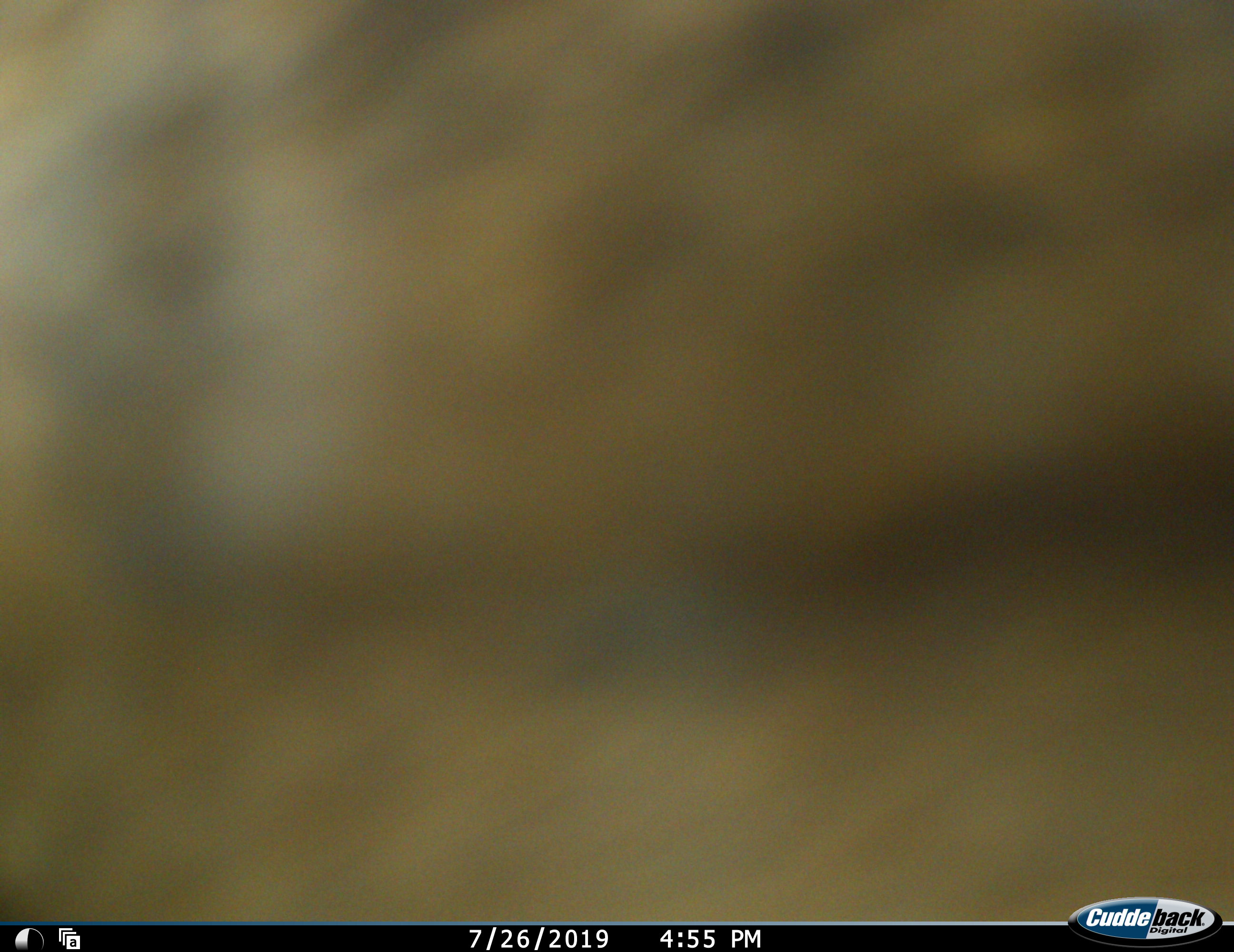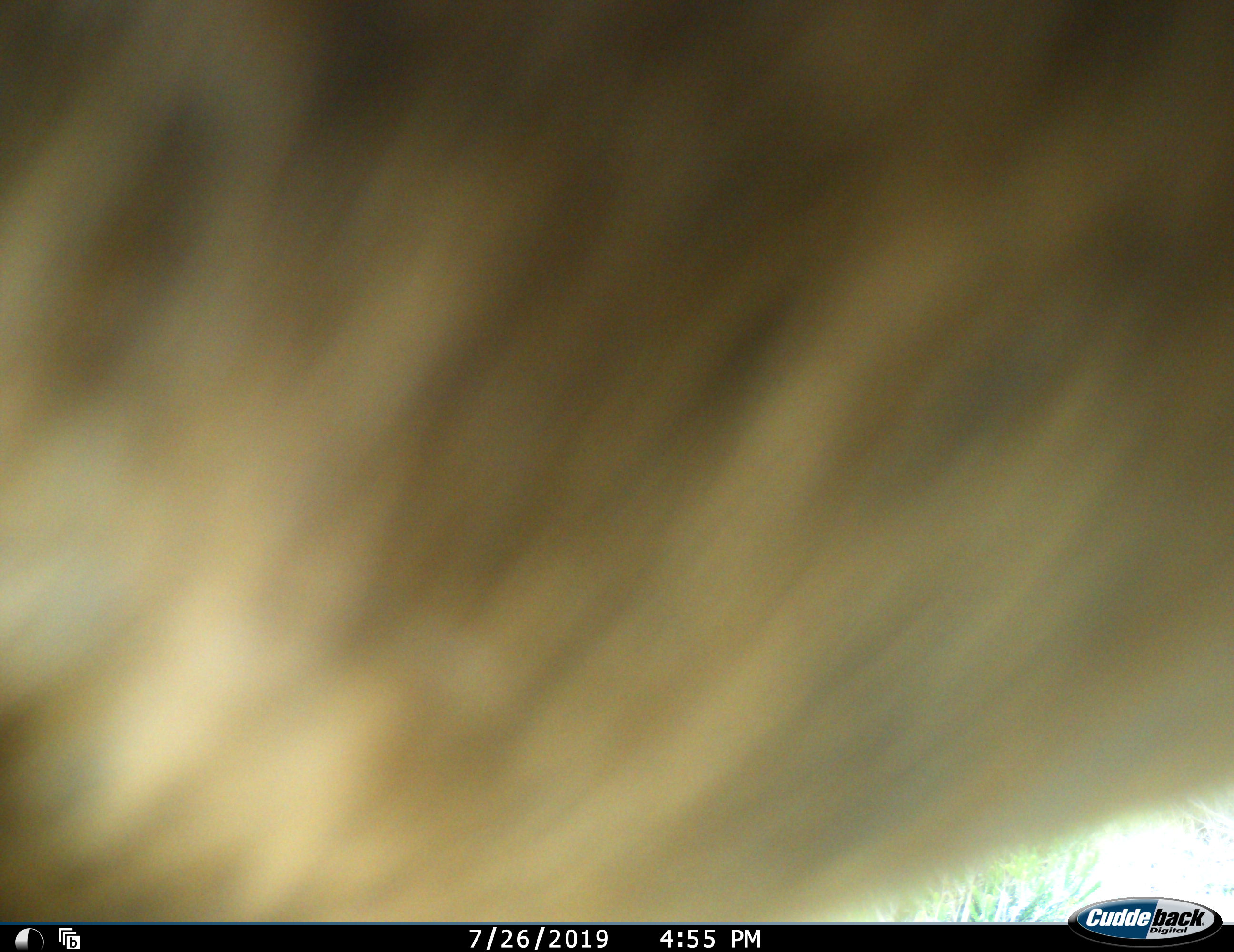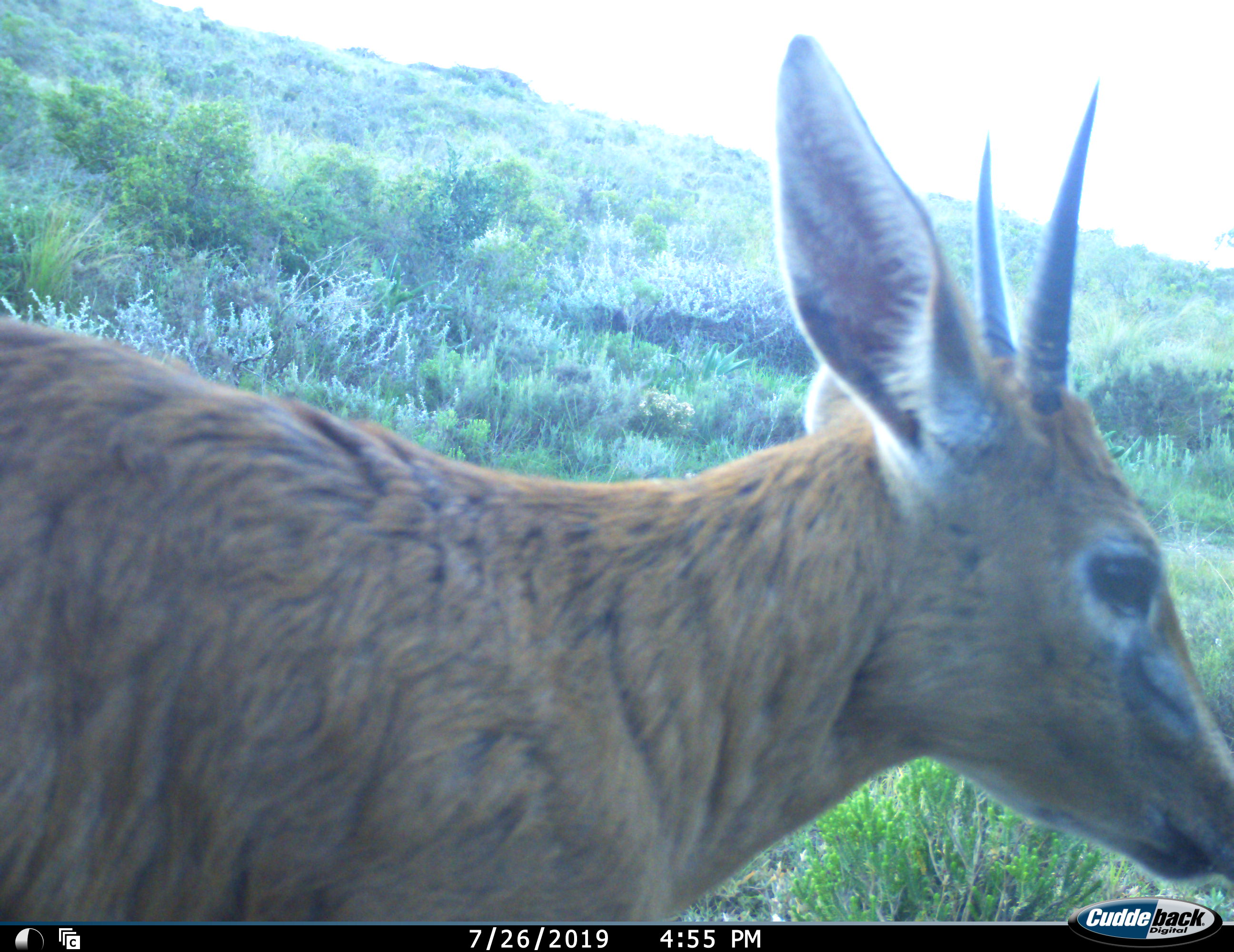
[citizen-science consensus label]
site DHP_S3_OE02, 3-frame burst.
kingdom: Animalia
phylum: Chordata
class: Mammalia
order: Artiodactyla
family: Bovidae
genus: Sylvicapra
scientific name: Sylvicapra grimmia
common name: common duiker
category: duikercommongrey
Duikercommongrey (common duiker) (Sylvicapra grimmia), count 1. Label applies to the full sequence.